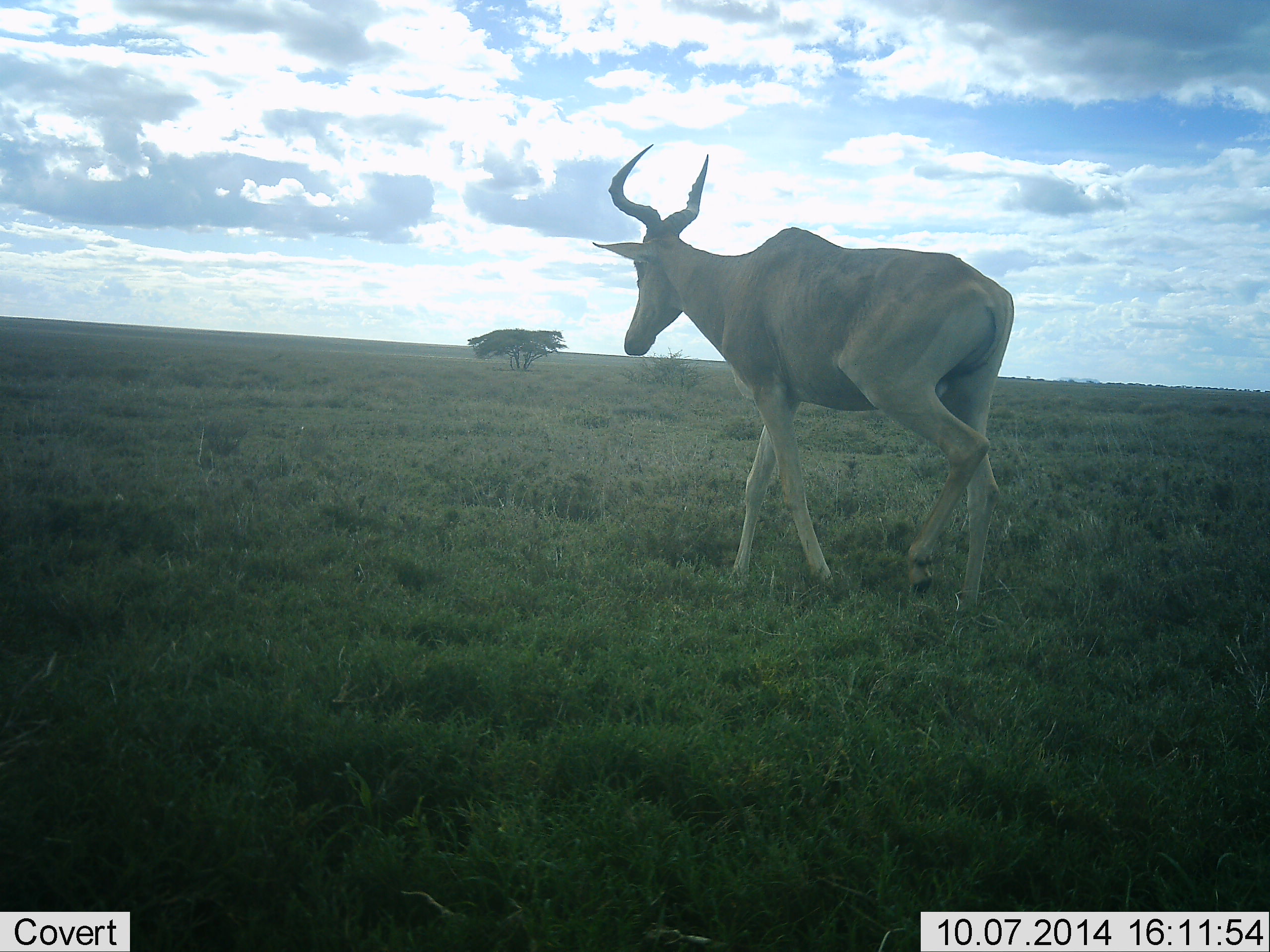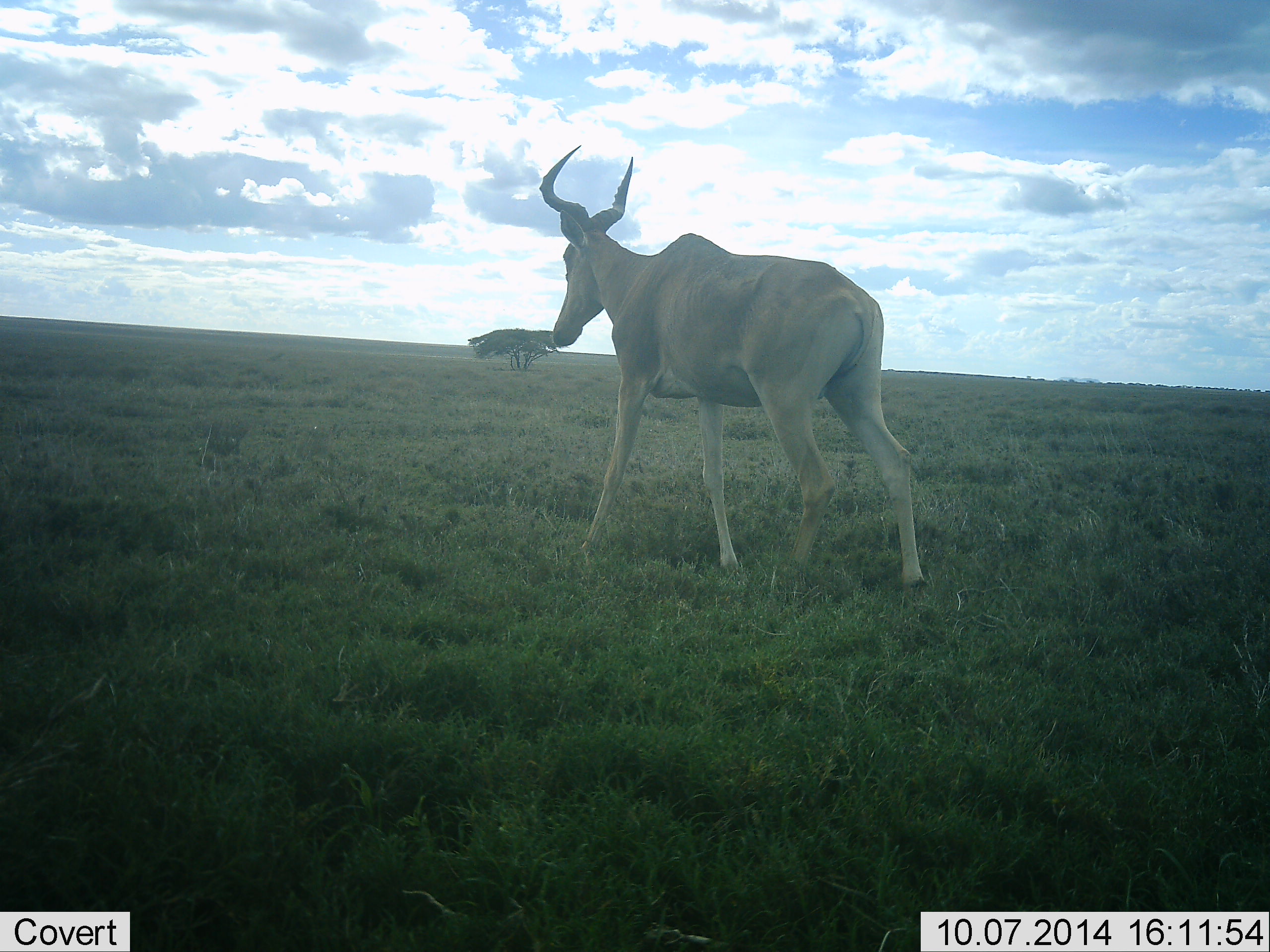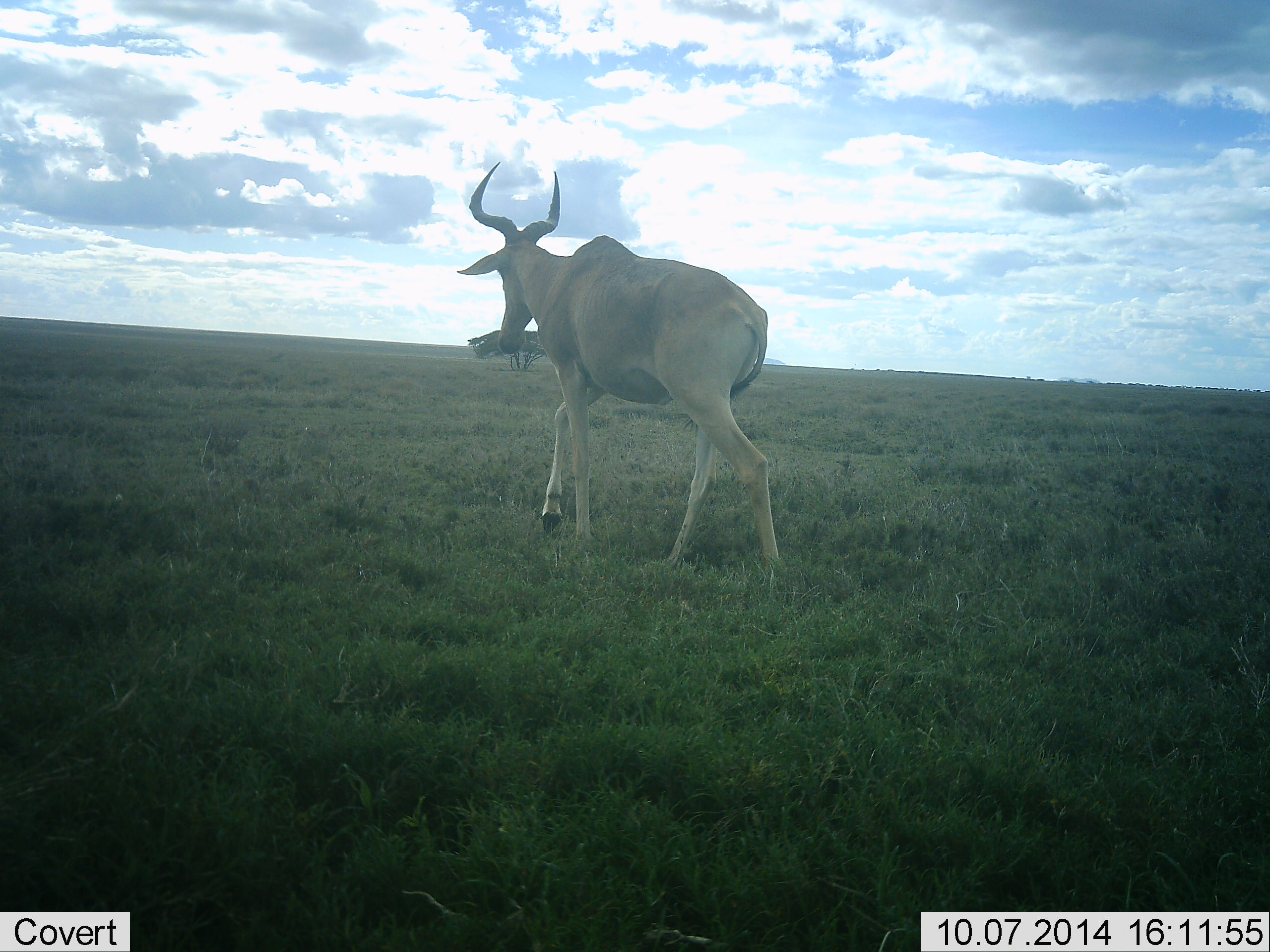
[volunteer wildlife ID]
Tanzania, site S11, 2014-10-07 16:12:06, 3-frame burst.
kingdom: Animalia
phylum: Chordata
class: Mammalia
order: Artiodactyla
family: Bovidae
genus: Alcelaphus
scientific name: Alcelaphus buselaphus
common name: hartebeest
Hartebeest (Alcelaphus buselaphus), count 1. Behavior (volunteer vote fractions): standing 20%, resting 0%, moving 90%, interacting 0%. Young present (vote fraction): 0%. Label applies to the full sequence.